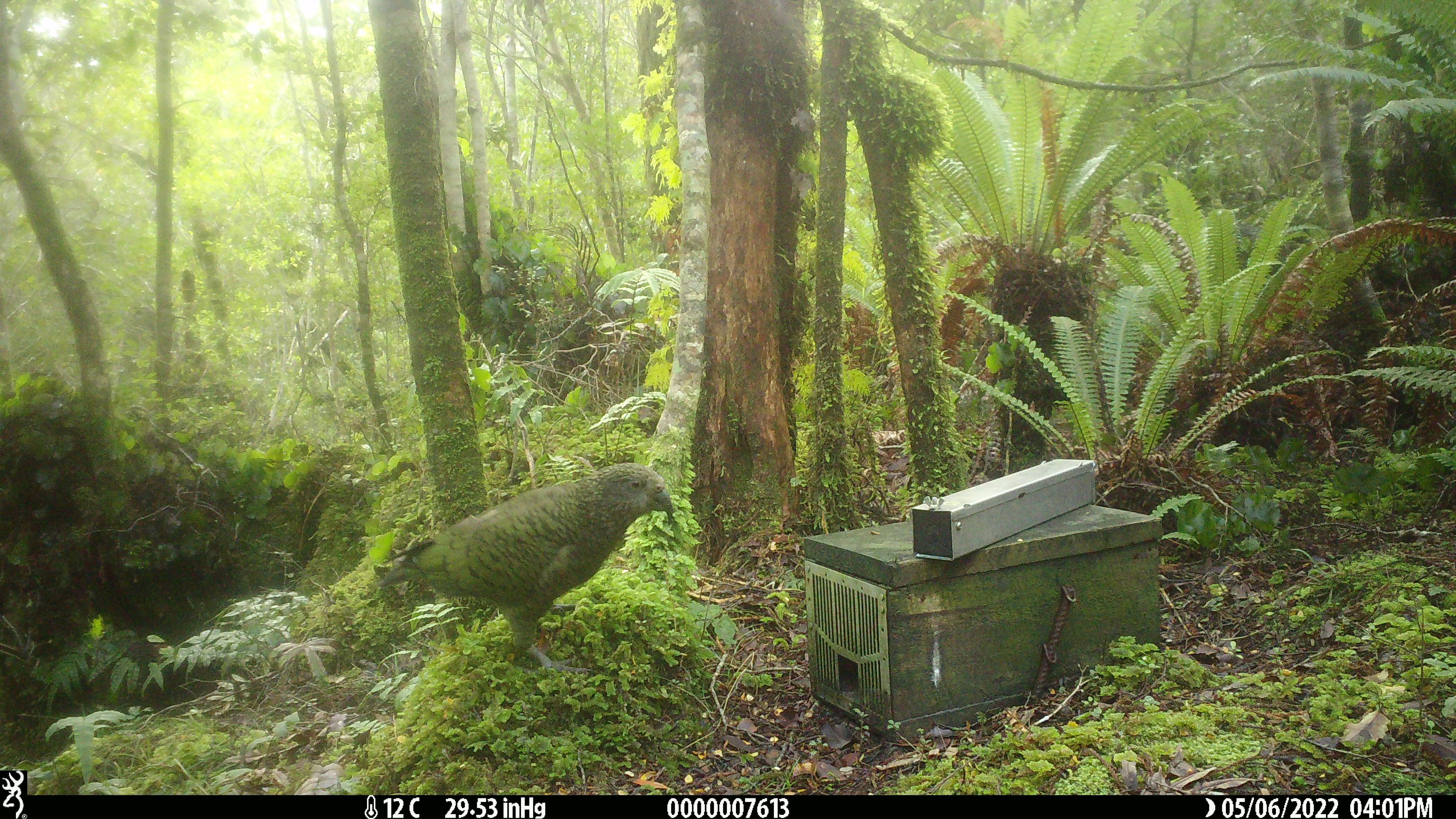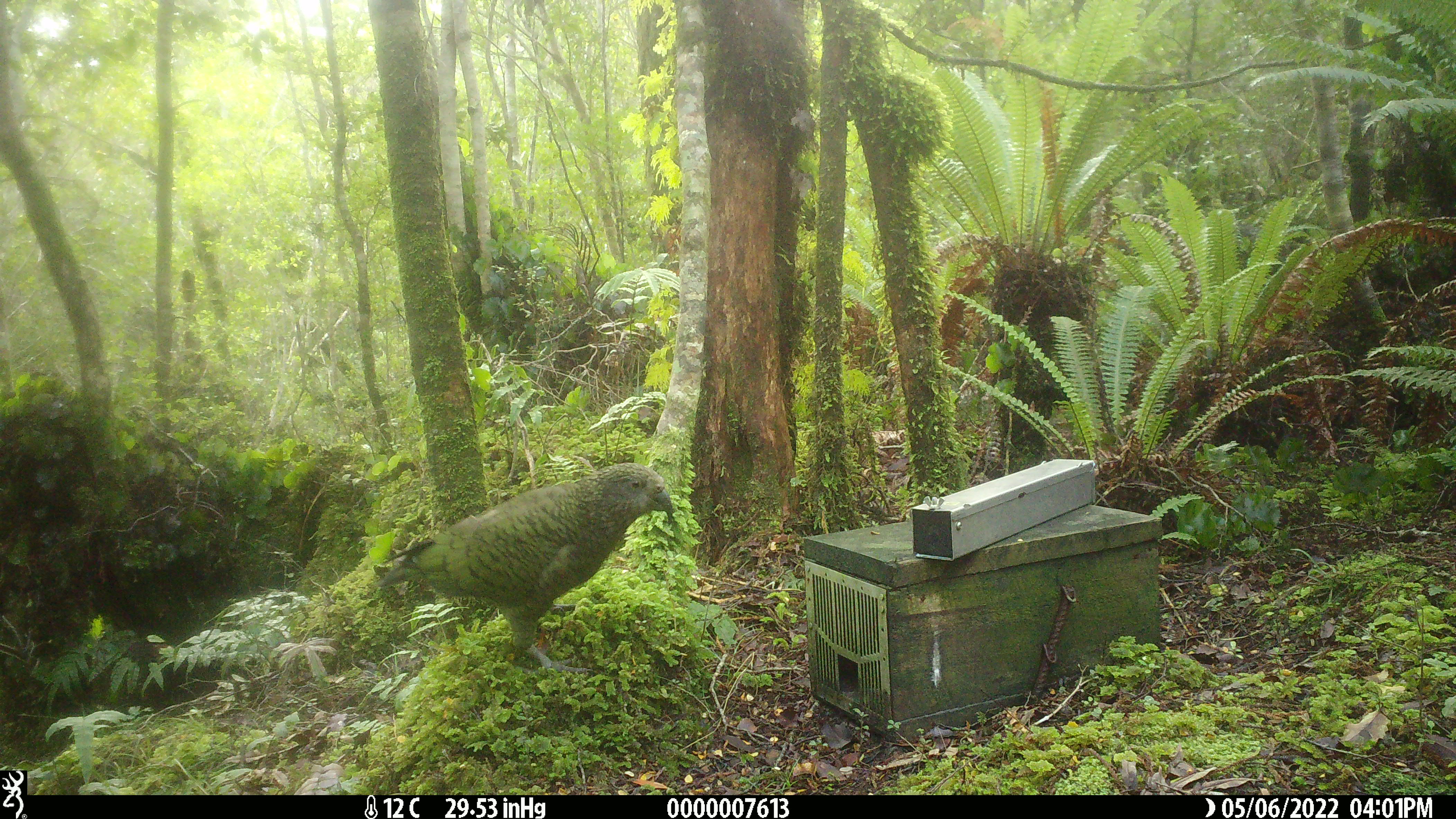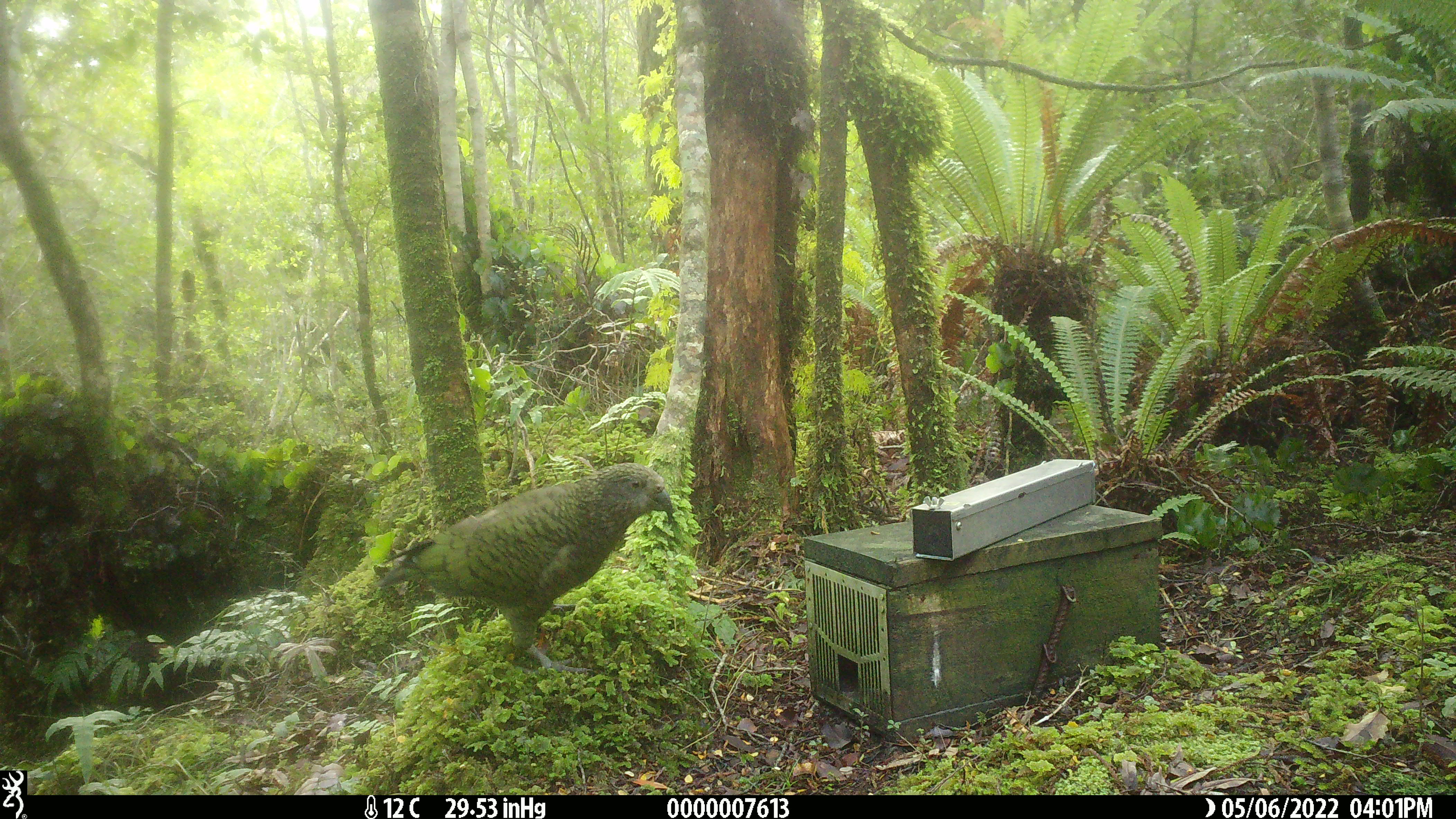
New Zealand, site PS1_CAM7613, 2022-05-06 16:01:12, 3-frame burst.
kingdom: Animalia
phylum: Chordata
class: Aves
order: Psittaciformes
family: Strigopidae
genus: Nestor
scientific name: Nestor notabilis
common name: kea